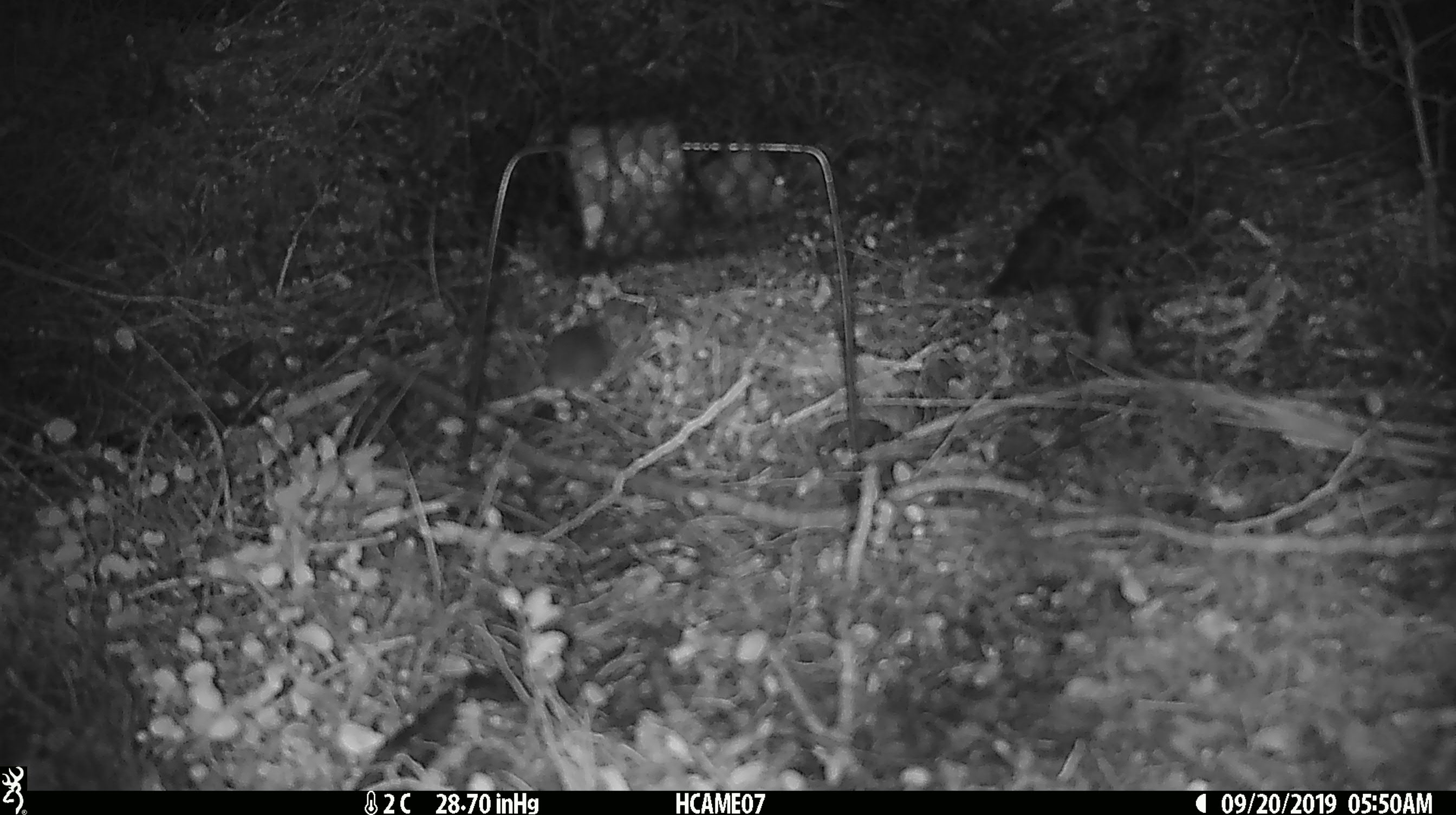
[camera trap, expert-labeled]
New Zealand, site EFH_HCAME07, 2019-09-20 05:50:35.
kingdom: Animalia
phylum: Chordata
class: Mammalia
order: Rodentia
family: Muridae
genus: Mus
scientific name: Mus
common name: mouse